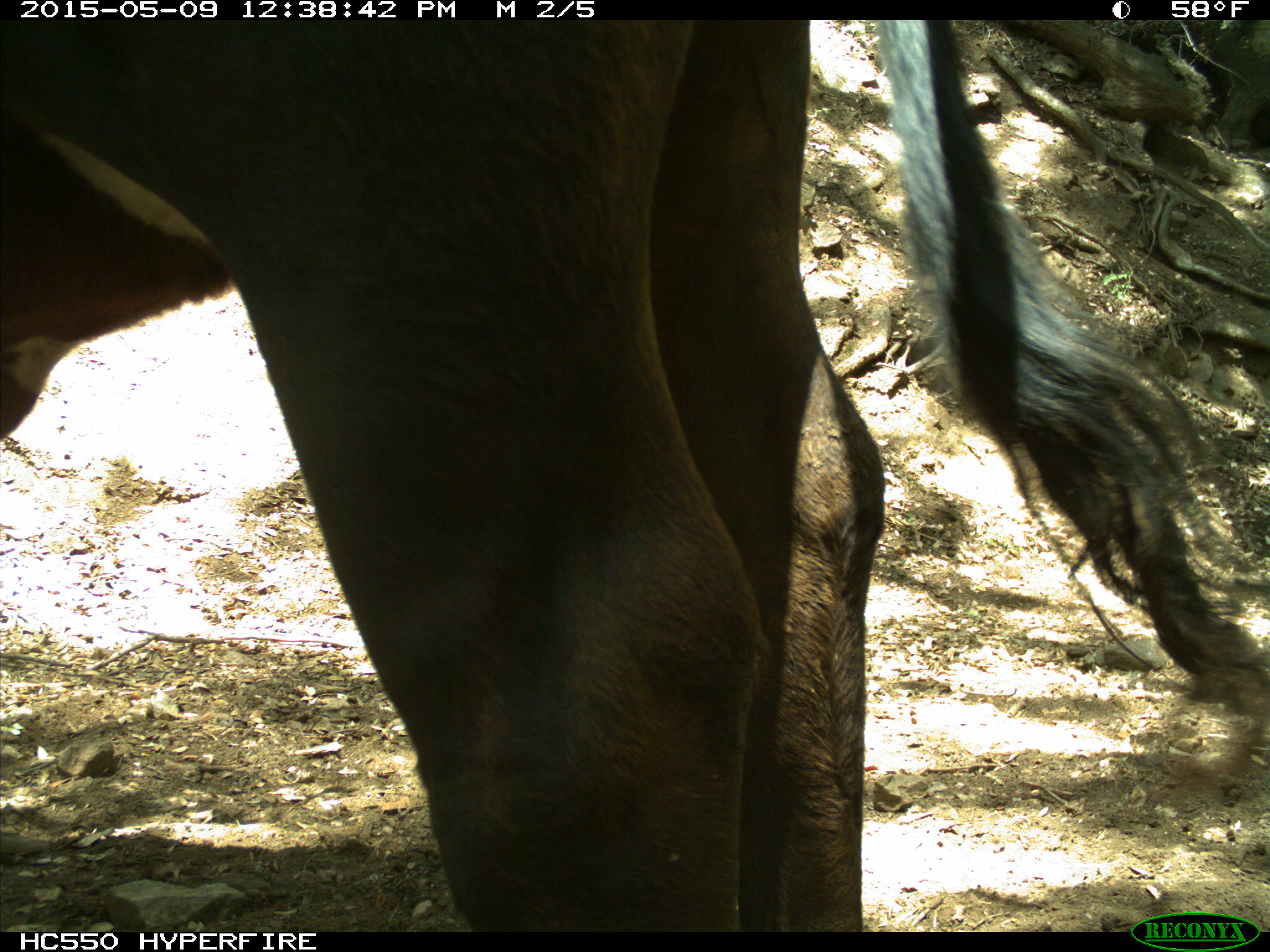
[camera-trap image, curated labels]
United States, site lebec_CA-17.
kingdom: Animalia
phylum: Chordata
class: Mammalia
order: Artiodactyla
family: Bovidae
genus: Bos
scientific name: Bos taurus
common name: domestic cow